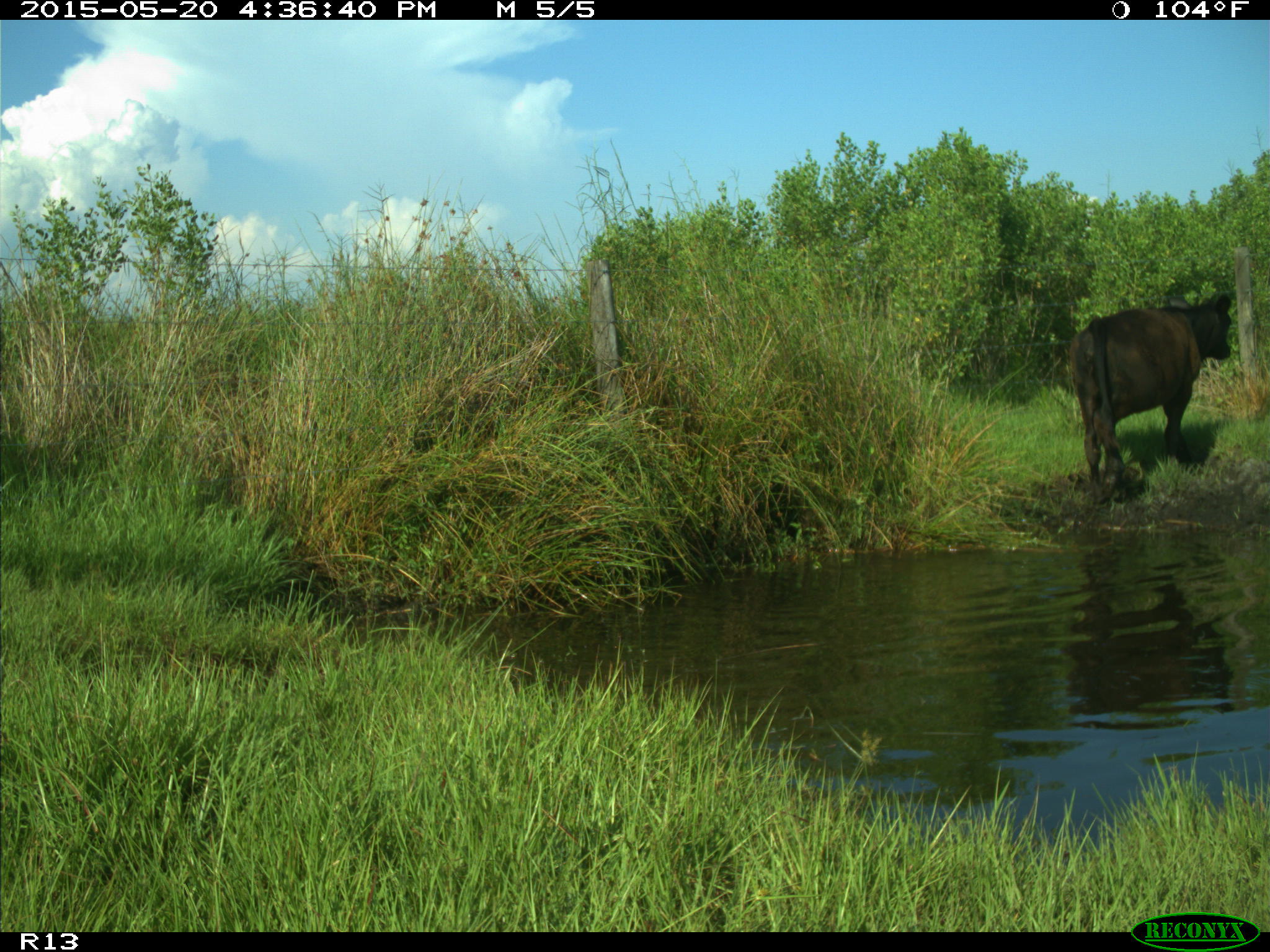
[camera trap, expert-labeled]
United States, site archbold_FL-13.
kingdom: Animalia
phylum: Chordata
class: Mammalia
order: Artiodactyla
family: Bovidae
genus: Bos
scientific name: Bos taurus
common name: domestic cow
Bos taurus (domestic cow).